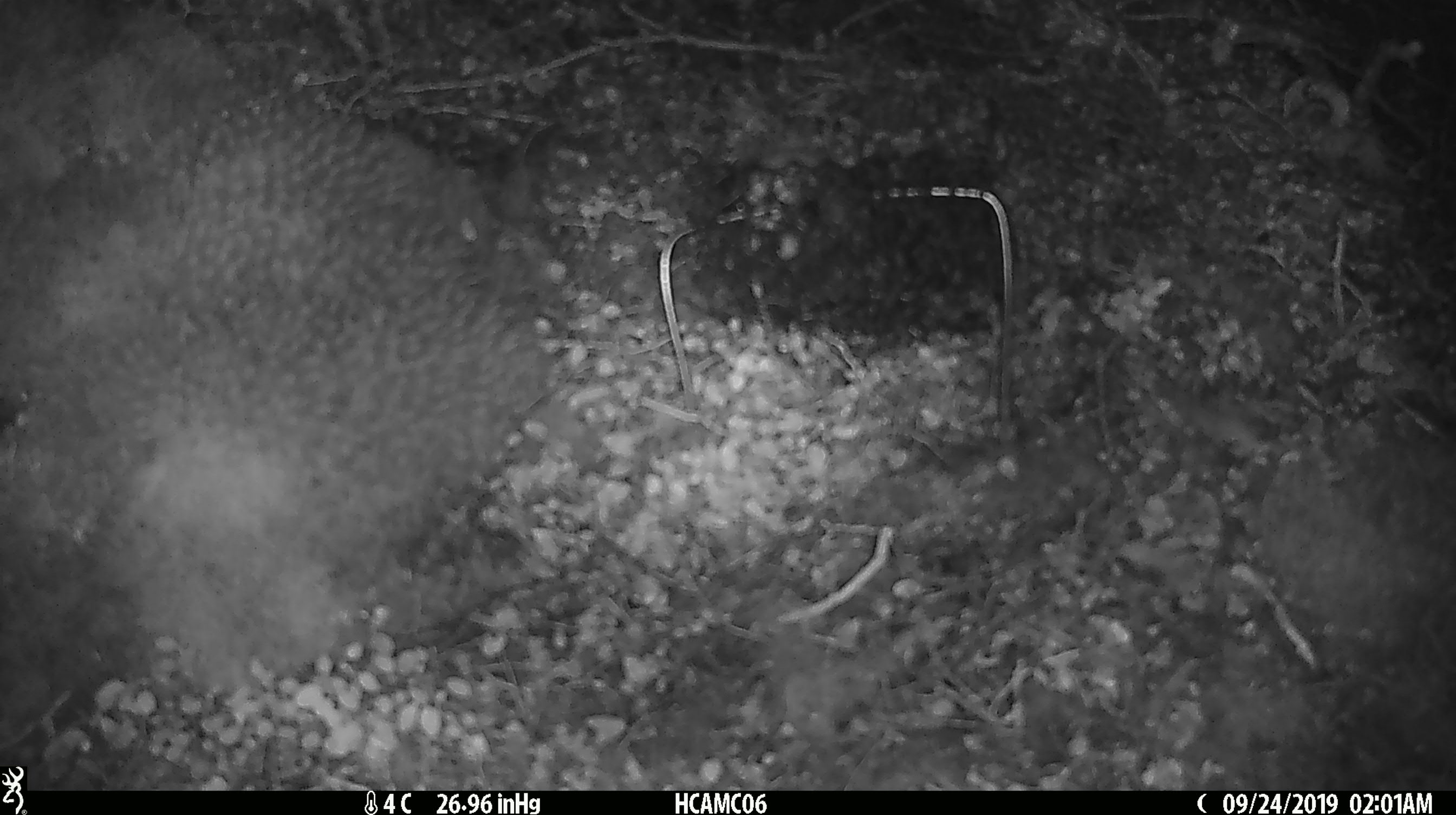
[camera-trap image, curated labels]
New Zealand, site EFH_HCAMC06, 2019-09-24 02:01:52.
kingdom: Animalia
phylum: Chordata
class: Mammalia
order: Rodentia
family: Muridae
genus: Mus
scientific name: Mus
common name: mouse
Mouse (Mus).